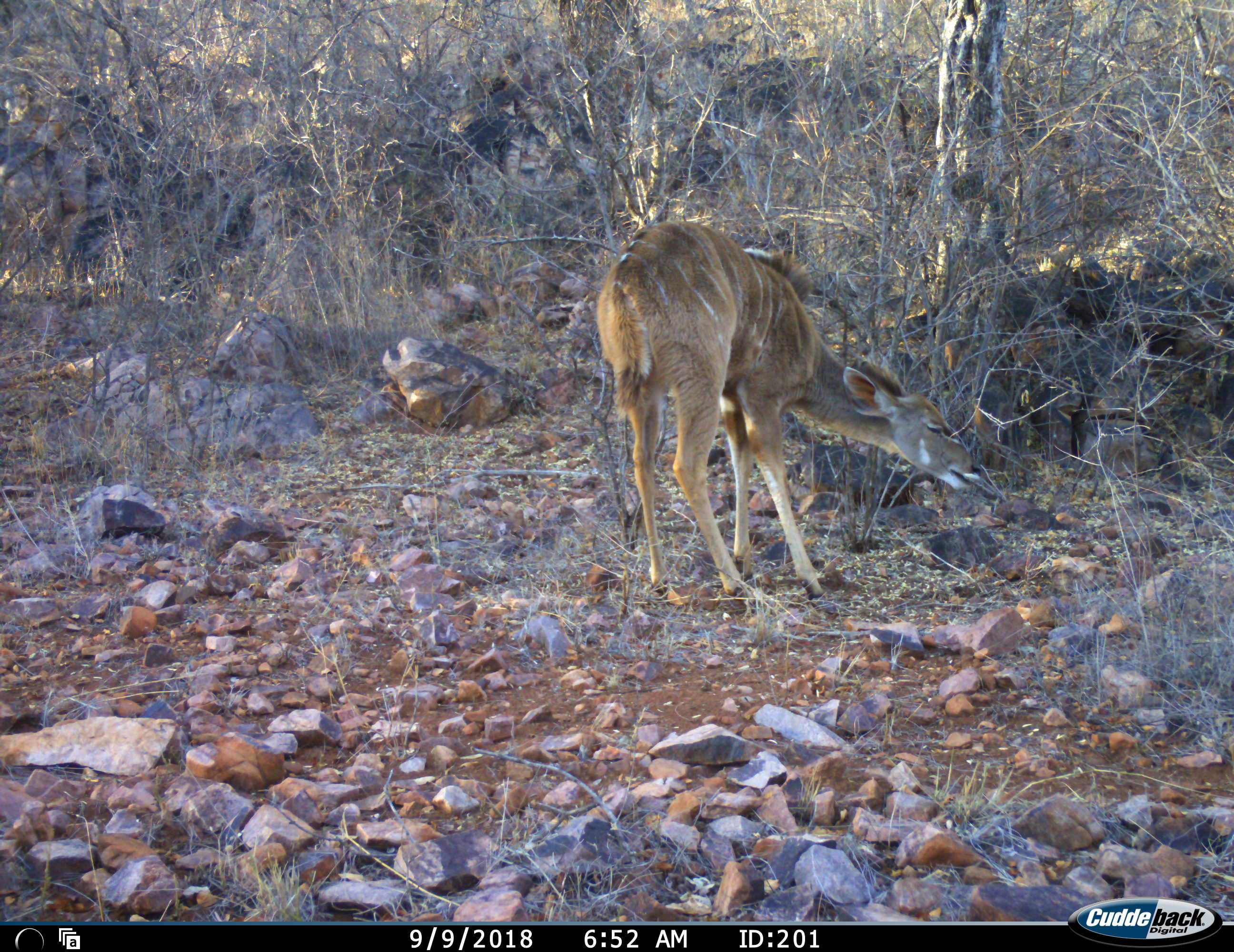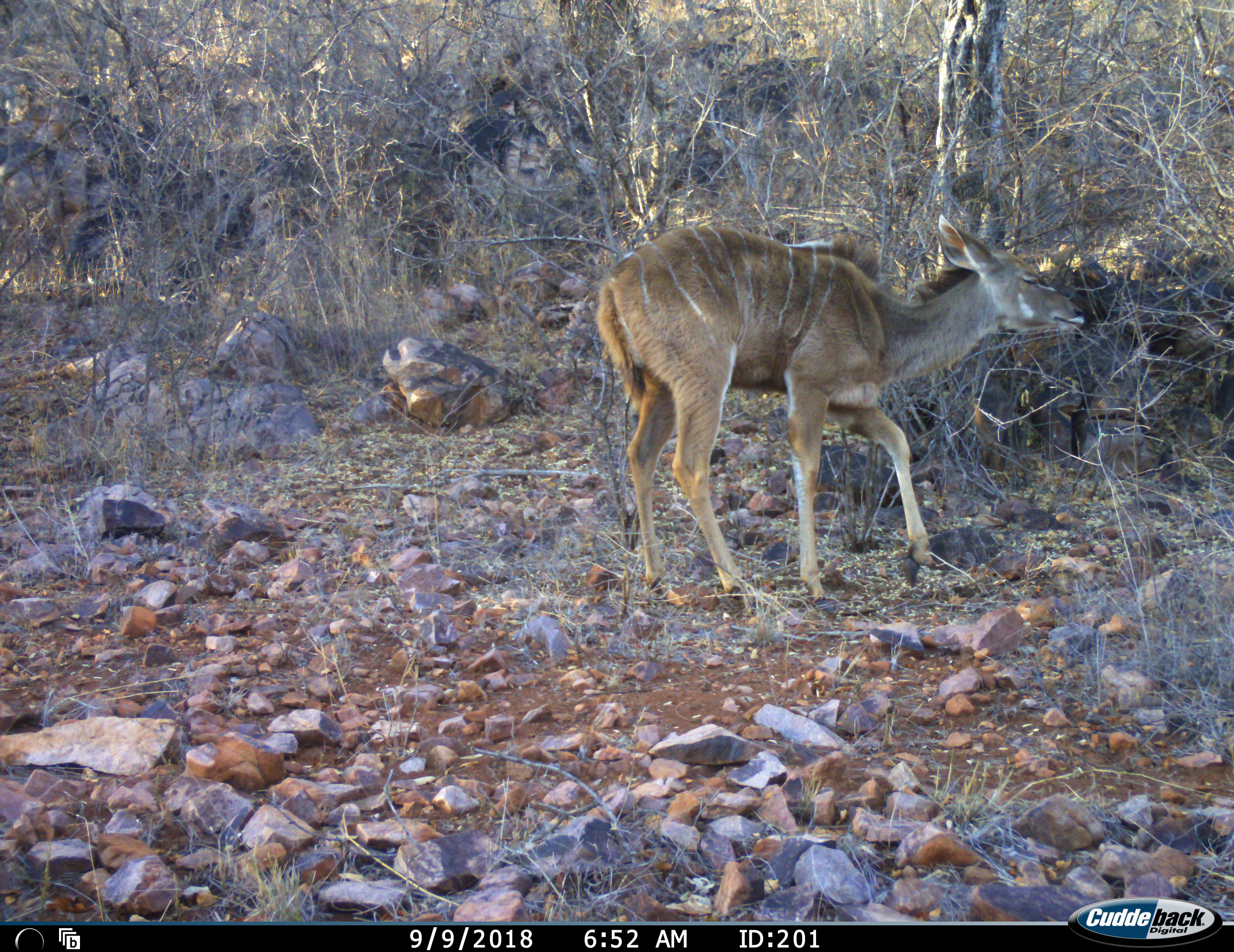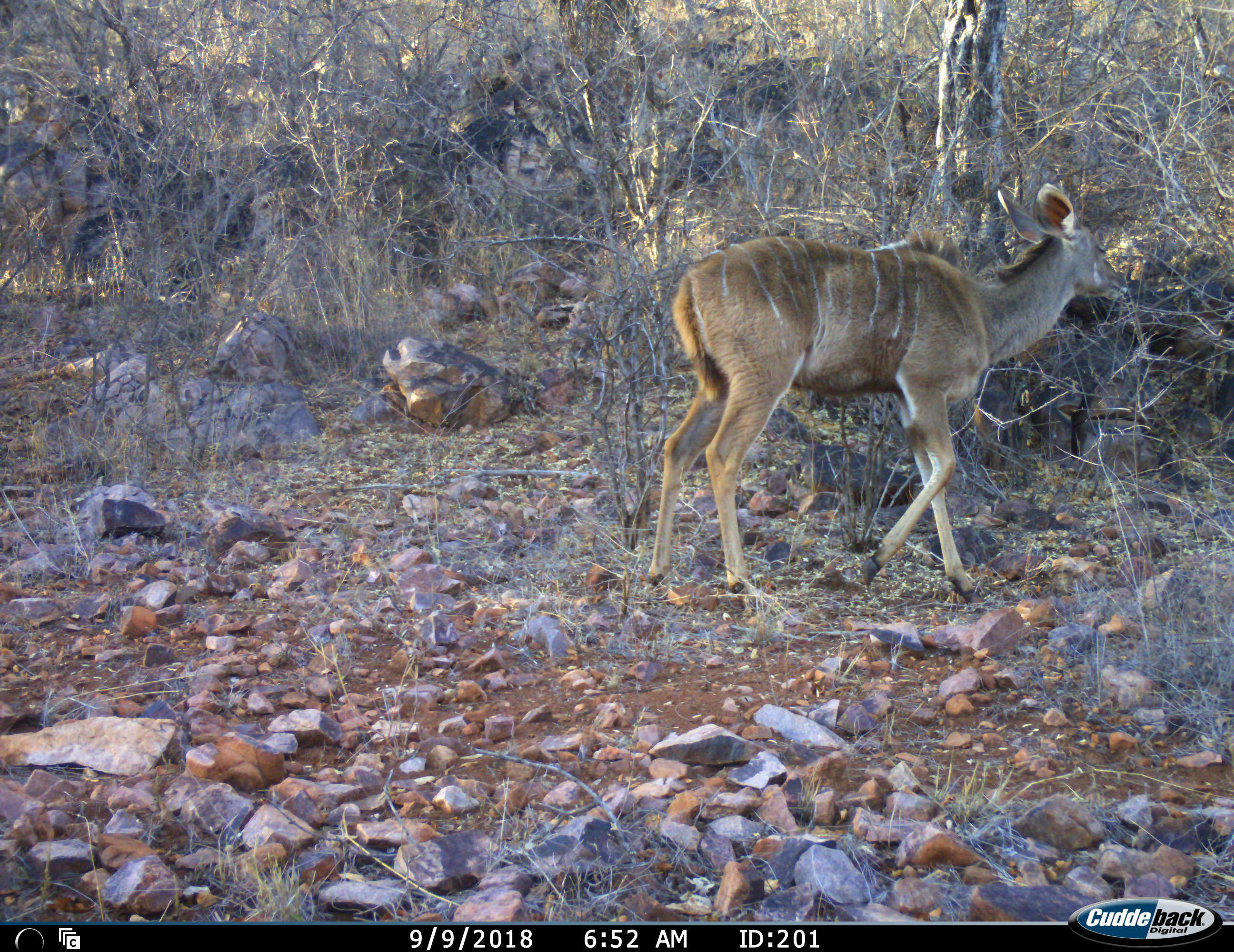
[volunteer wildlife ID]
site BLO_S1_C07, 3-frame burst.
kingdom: Animalia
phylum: Chordata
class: Mammalia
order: Artiodactyla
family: Bovidae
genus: Tragelaphus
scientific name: Tragelaphus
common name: kudu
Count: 1.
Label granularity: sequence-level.